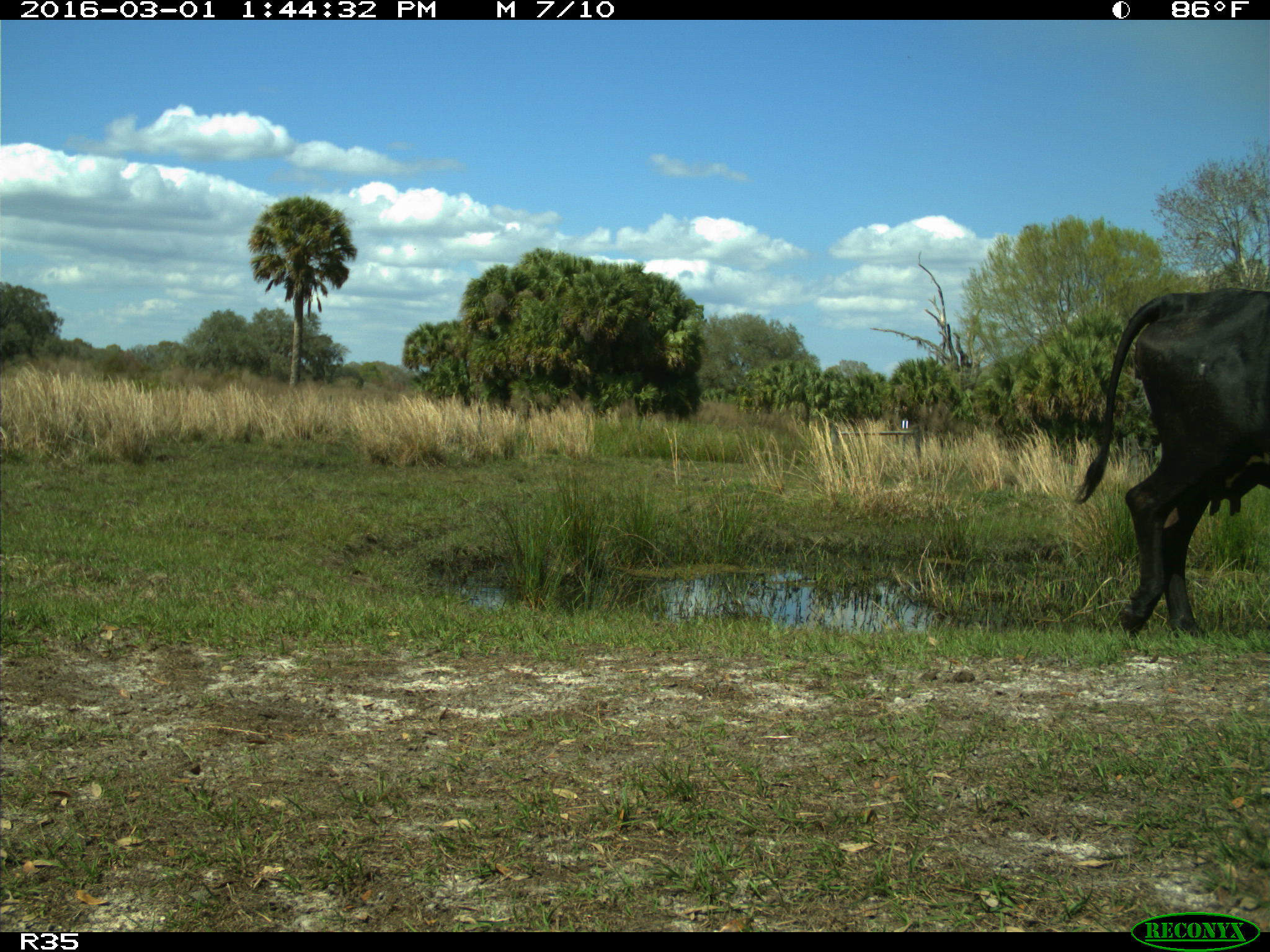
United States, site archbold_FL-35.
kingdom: Animalia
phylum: Chordata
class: Mammalia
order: Artiodactyla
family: Bovidae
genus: Bos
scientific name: Bos taurus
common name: domestic cow